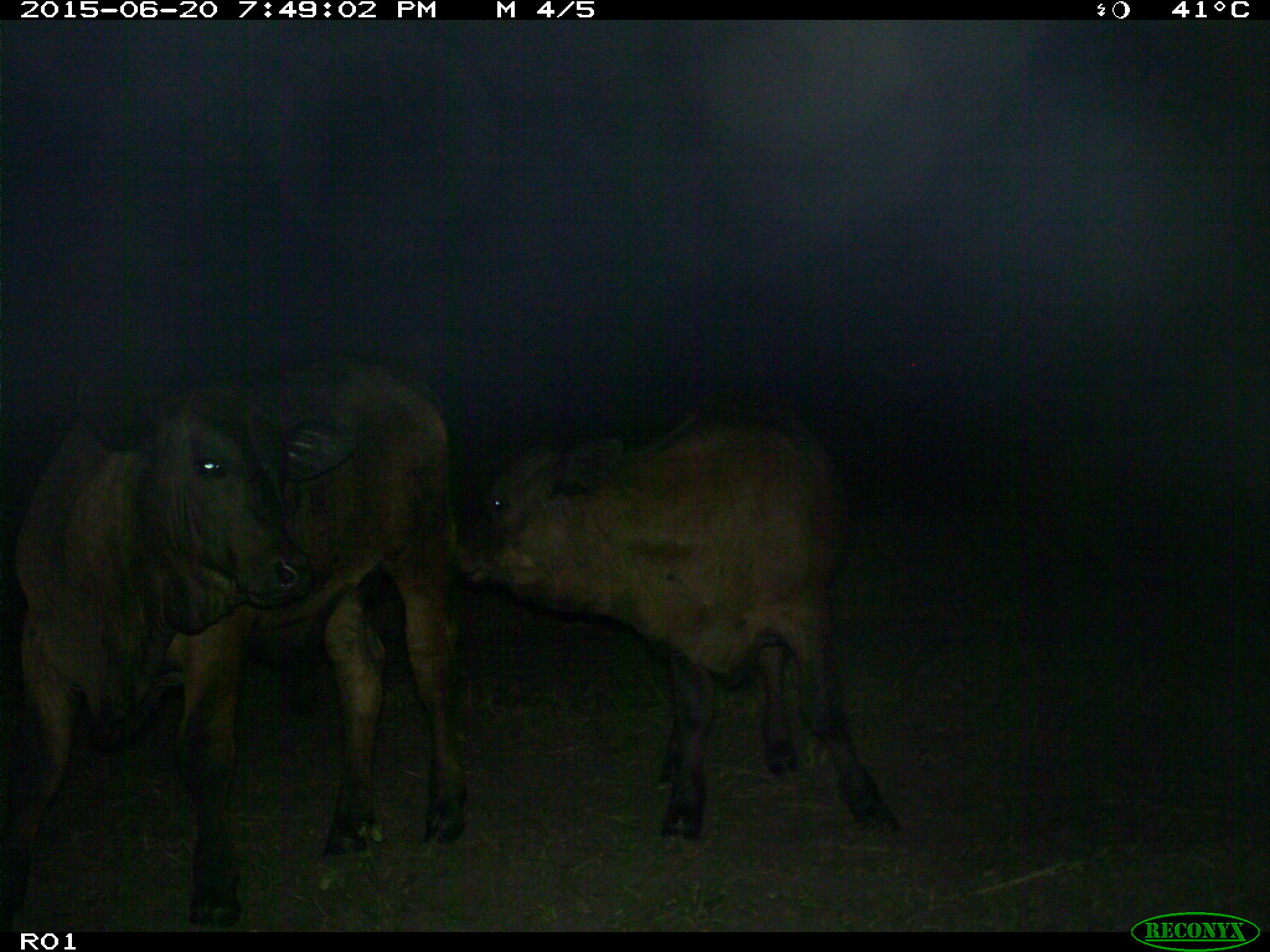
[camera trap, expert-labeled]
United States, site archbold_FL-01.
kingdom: Animalia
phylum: Chordata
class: Mammalia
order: Artiodactyla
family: Bovidae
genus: Bos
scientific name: Bos taurus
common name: domestic cow